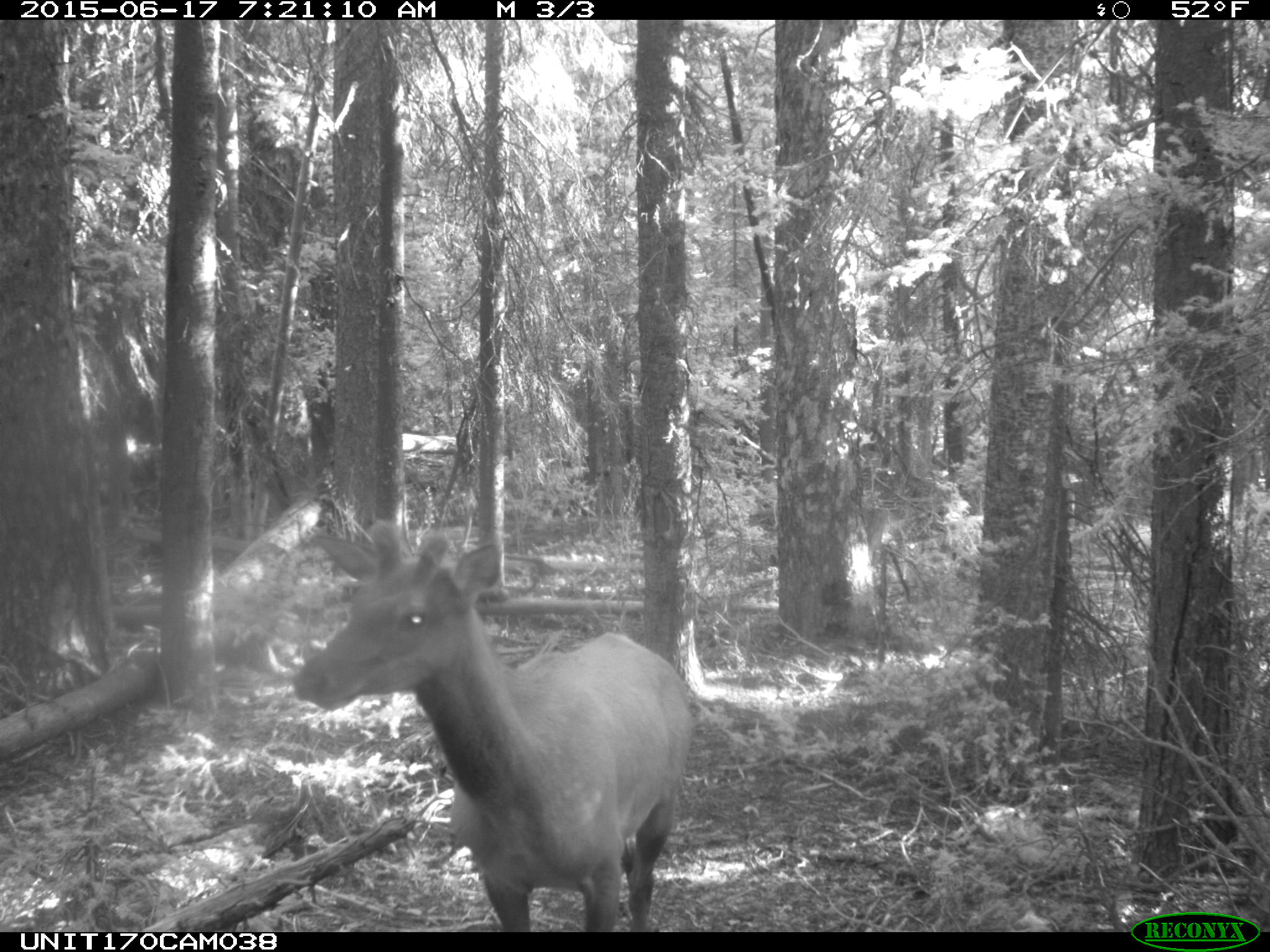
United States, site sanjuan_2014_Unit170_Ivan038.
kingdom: Animalia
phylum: Chordata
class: Mammalia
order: Artiodactyla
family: Cervidae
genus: Cervus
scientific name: Cervus elaphus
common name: red deer